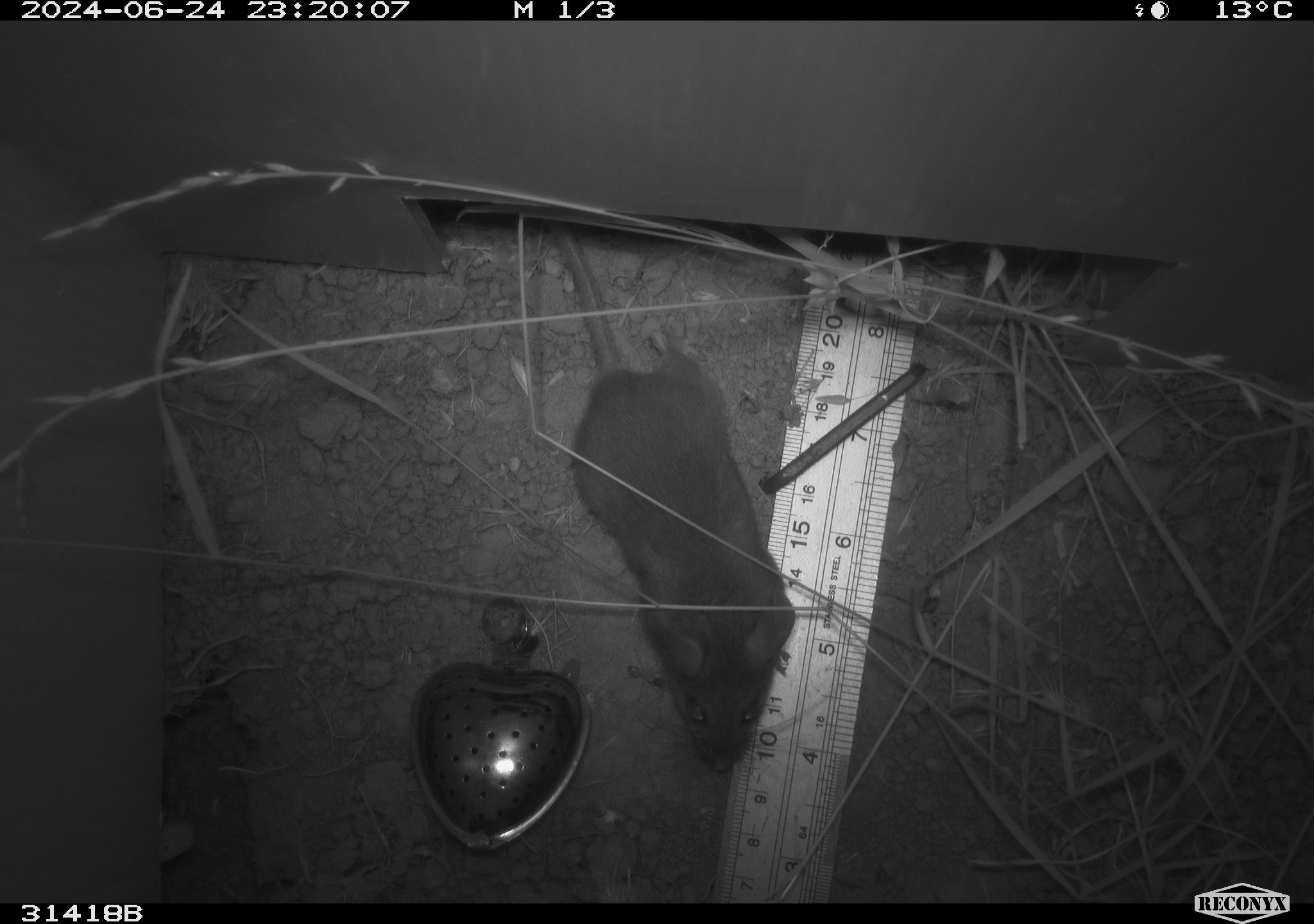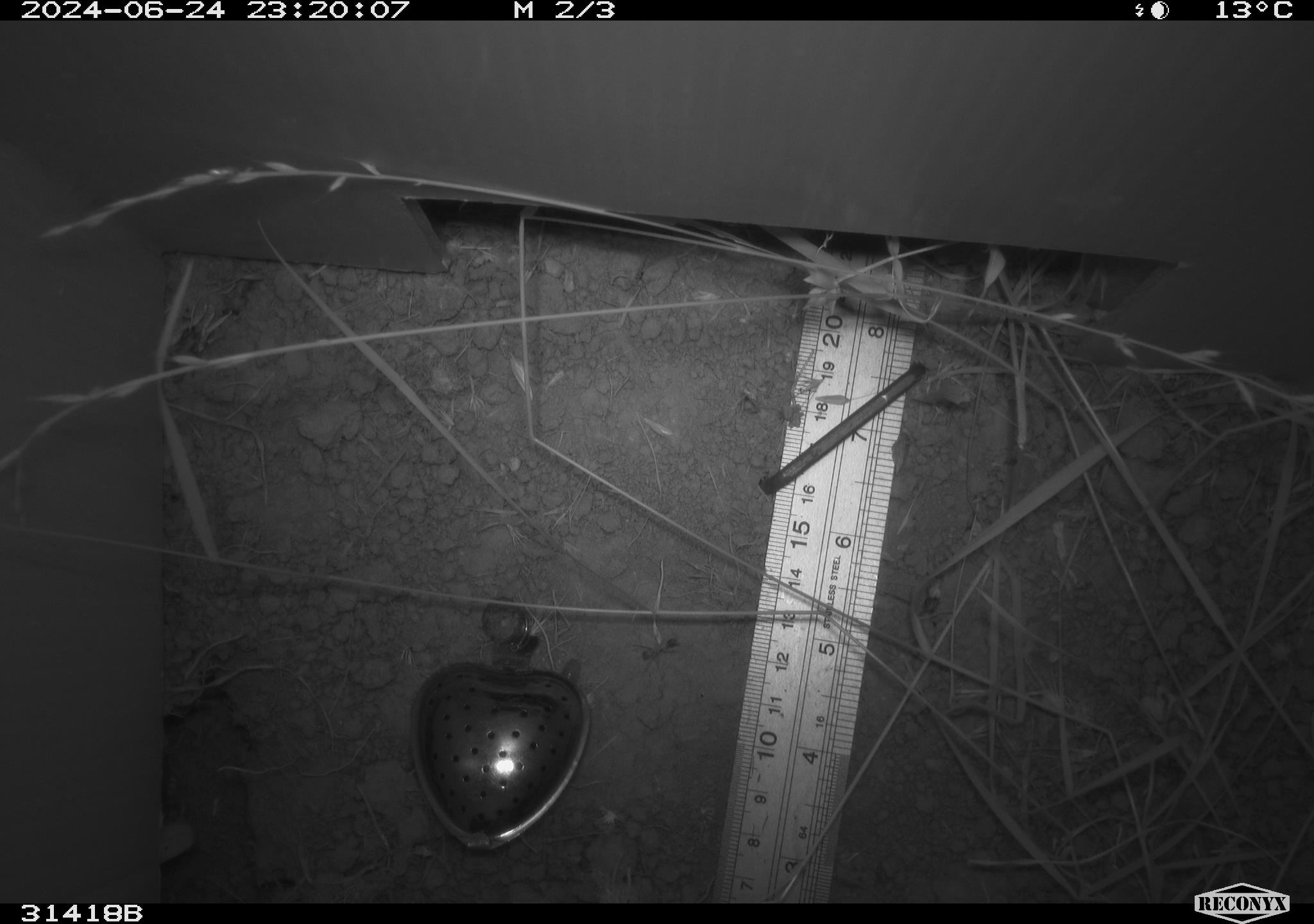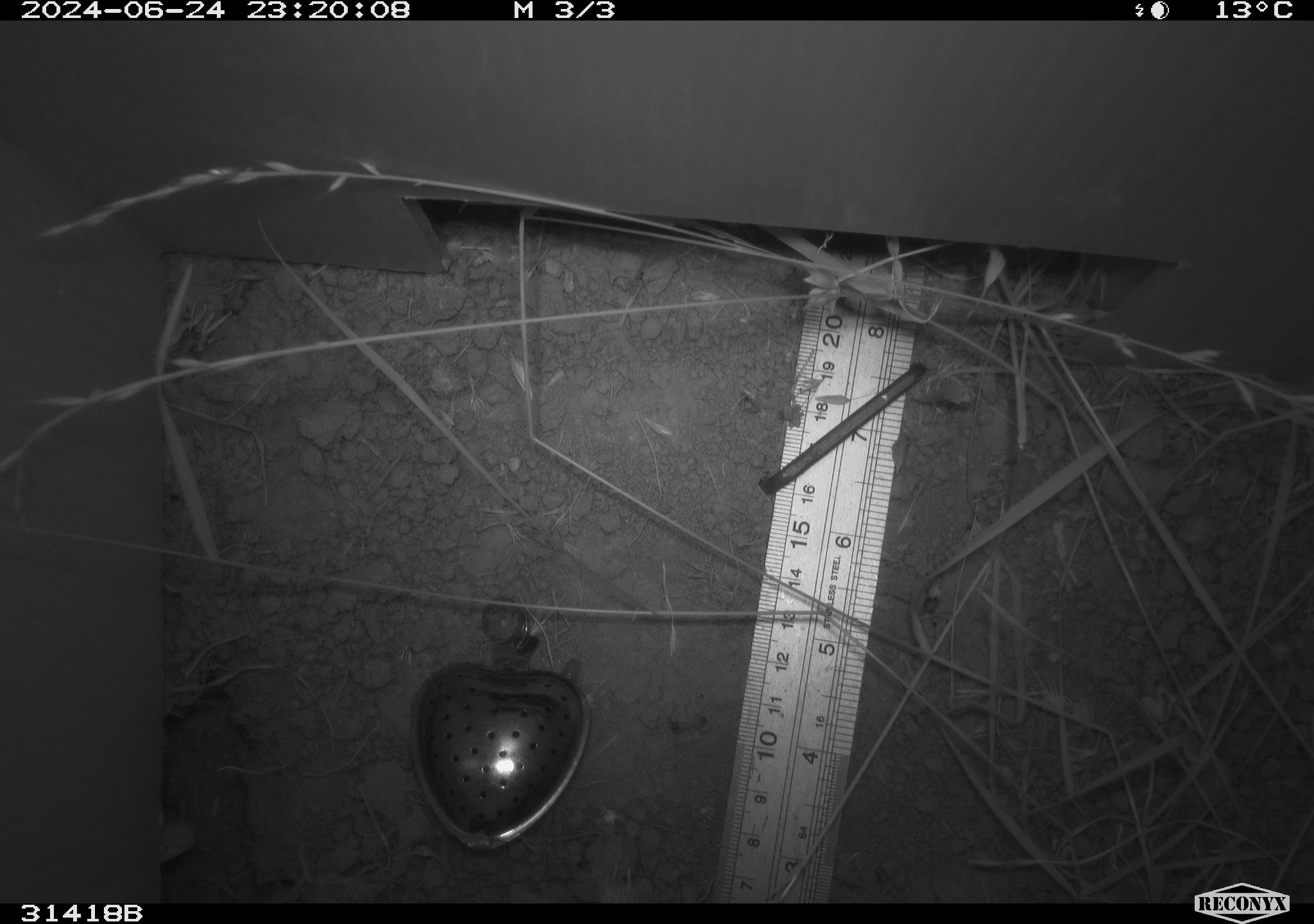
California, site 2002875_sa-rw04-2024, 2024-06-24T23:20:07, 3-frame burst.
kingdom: Animalia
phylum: Chordata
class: Mammalia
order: Rodentia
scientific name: Rodentia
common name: rodent